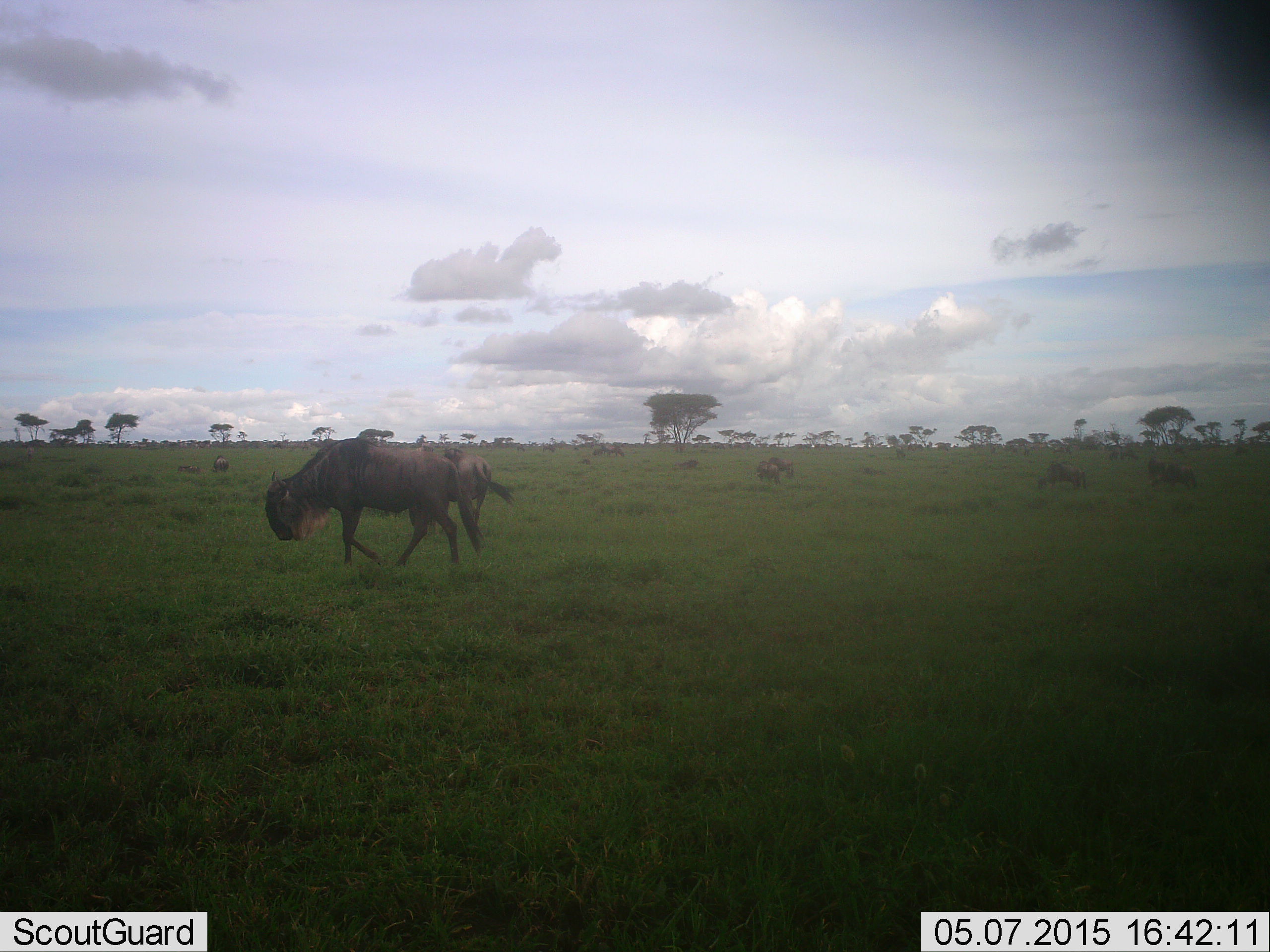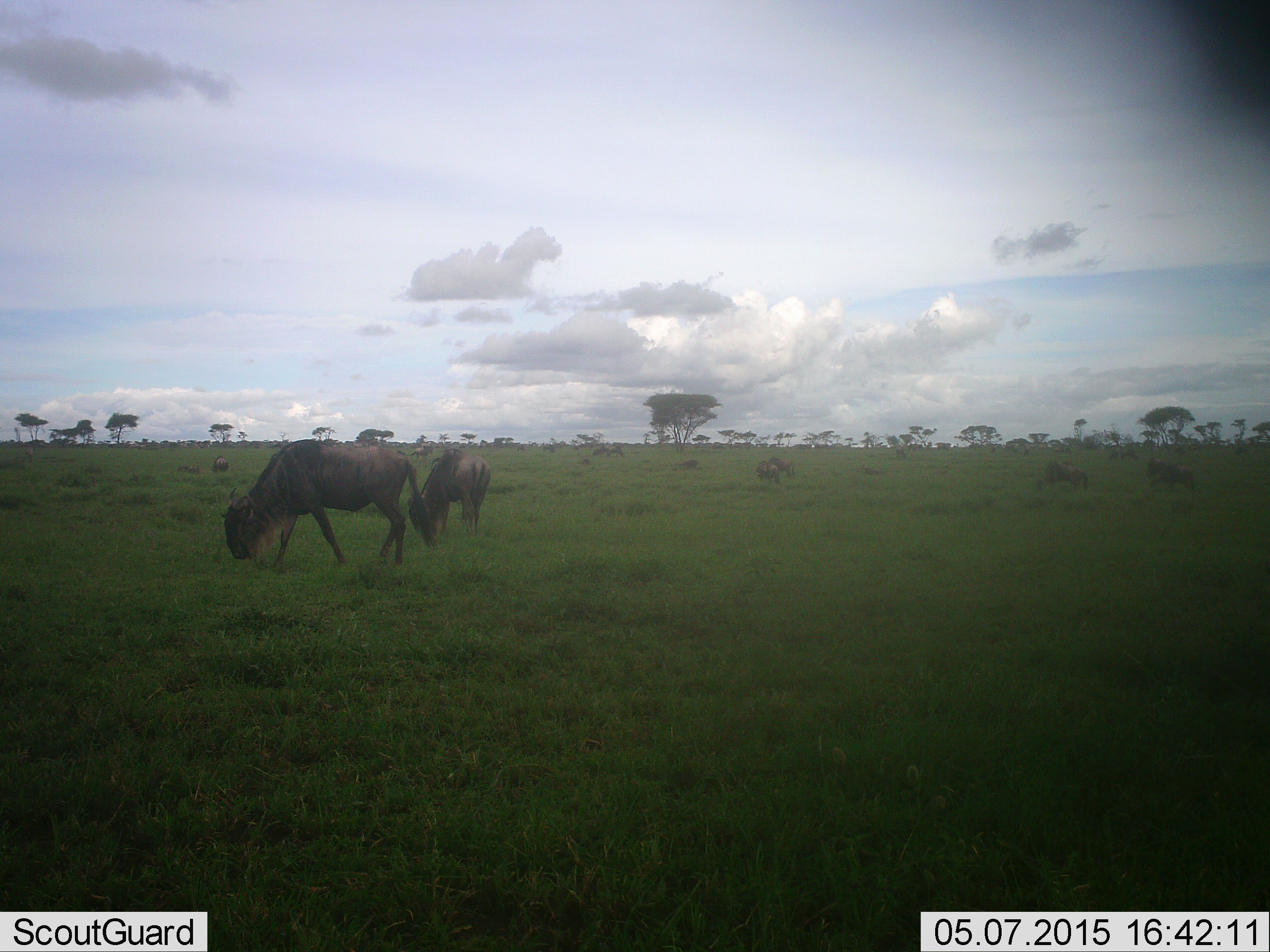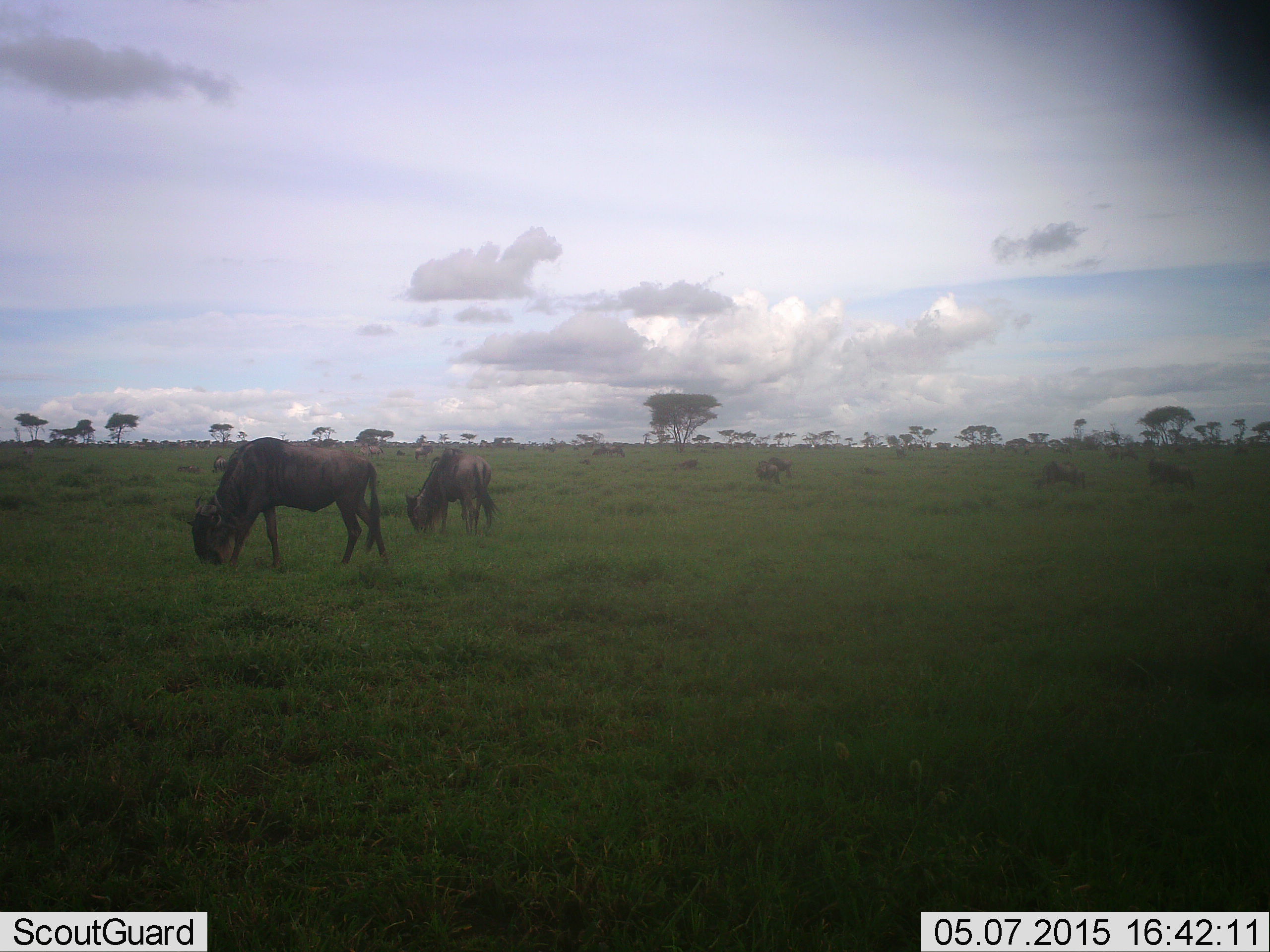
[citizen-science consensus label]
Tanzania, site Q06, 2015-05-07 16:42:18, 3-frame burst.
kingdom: Animalia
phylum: Chordata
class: Mammalia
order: Artiodactyla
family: Bovidae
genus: Connochaetes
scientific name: Connochaetes taurinus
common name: blue wildebeest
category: wildebeest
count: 6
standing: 30%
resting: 10%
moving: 20%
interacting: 0%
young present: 0%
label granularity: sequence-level